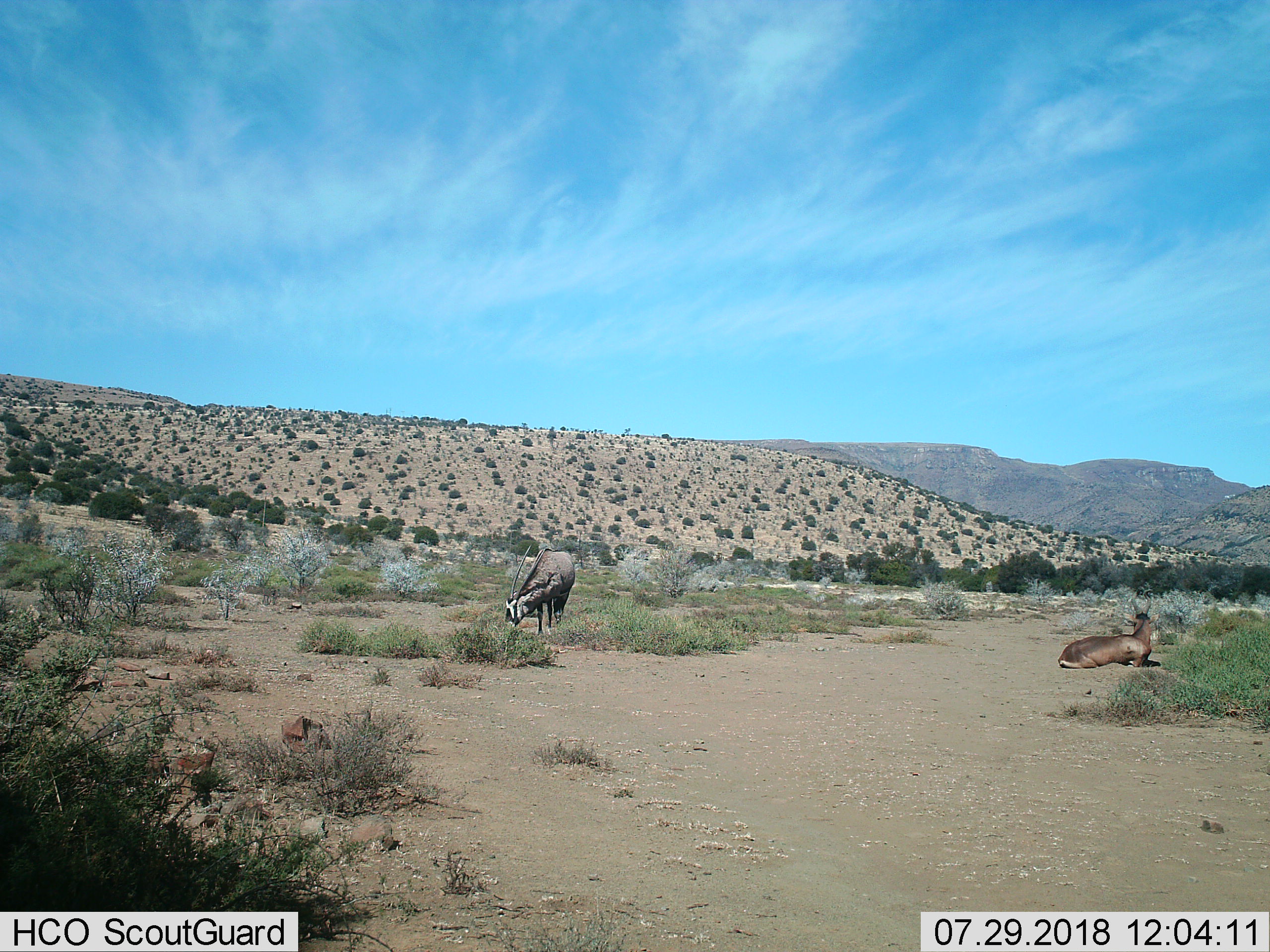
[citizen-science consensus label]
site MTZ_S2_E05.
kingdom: Animalia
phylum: Chordata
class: Mammalia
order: Artiodactyla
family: Bovidae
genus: Oryx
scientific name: Oryx gazella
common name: gemsbok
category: oryx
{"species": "oryx (gemsbok) (Oryx gazella)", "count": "1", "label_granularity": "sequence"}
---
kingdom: Animalia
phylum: Chordata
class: Mammalia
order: Artiodactyla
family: Bovidae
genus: Alcelaphus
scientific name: Alcelaphus buselaphus caama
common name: red hartebeest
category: hartebeestred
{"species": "hartebeestred (red hartebeest) (Alcelaphus buselaphus caama)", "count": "1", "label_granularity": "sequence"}